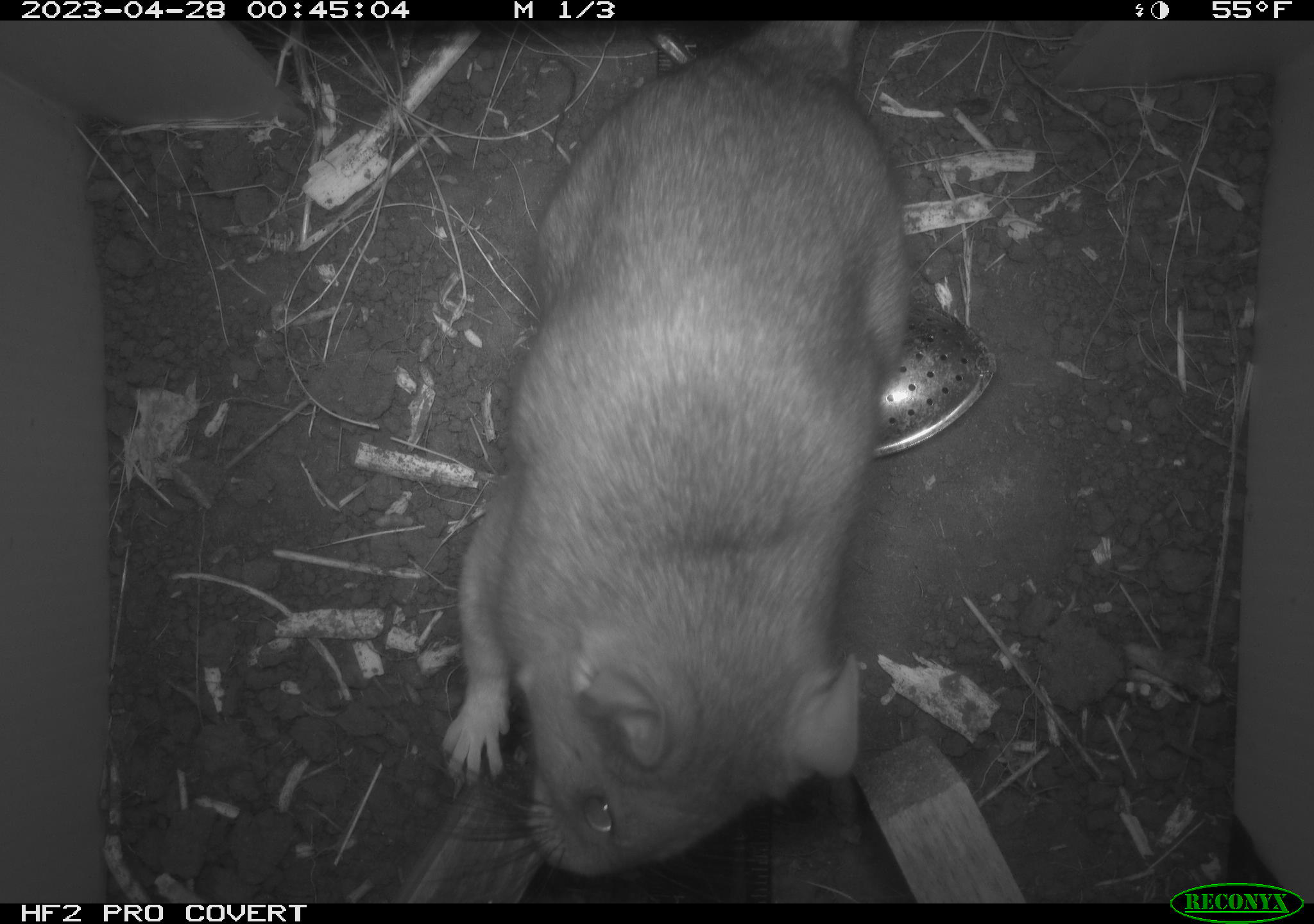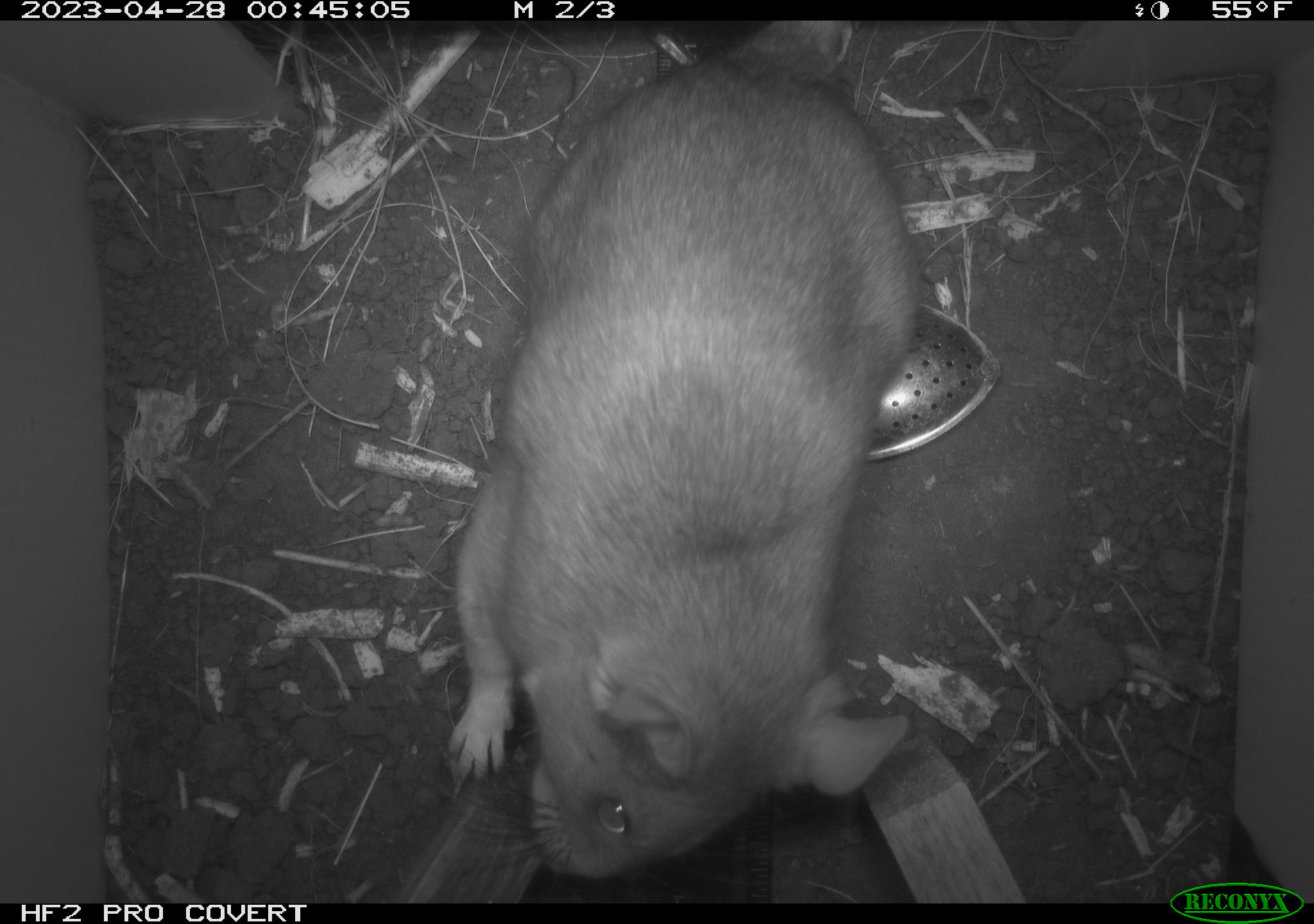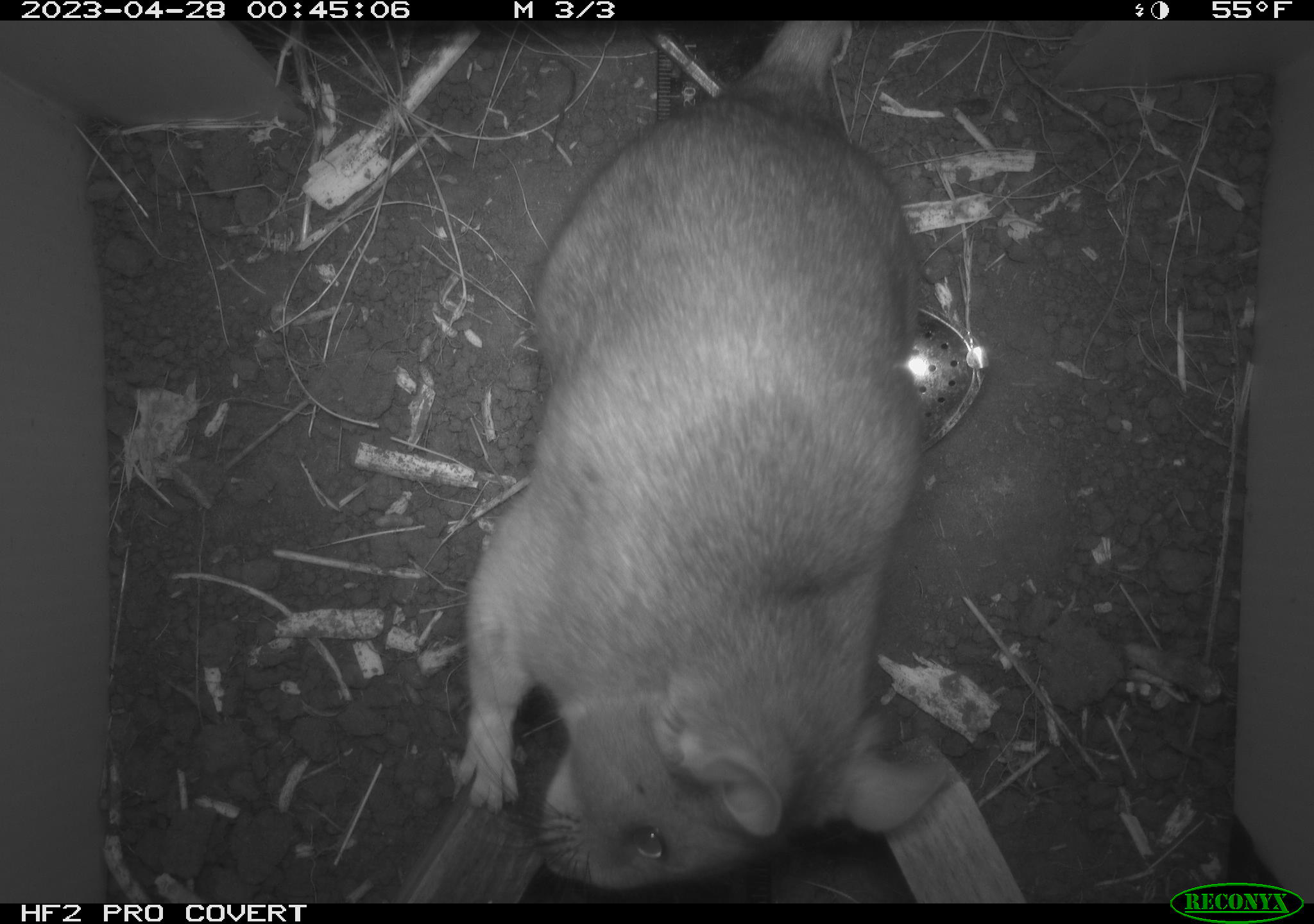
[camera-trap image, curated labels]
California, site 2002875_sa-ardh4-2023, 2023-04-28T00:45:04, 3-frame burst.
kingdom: Animalia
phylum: Chordata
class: Mammalia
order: Rodentia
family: Cricetidae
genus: Neotoma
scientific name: Neotoma fuscipes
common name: dusky-footed woodrat